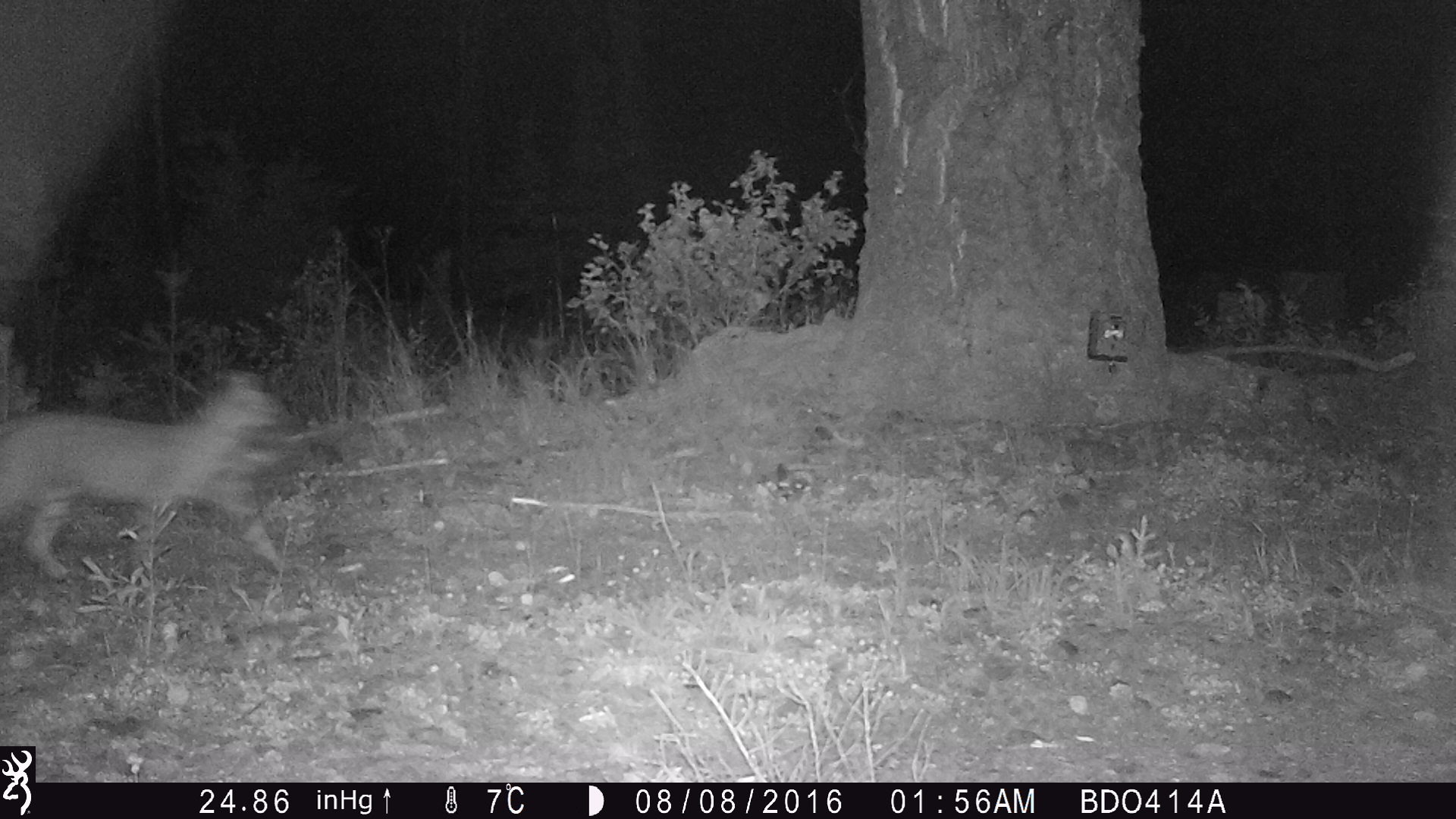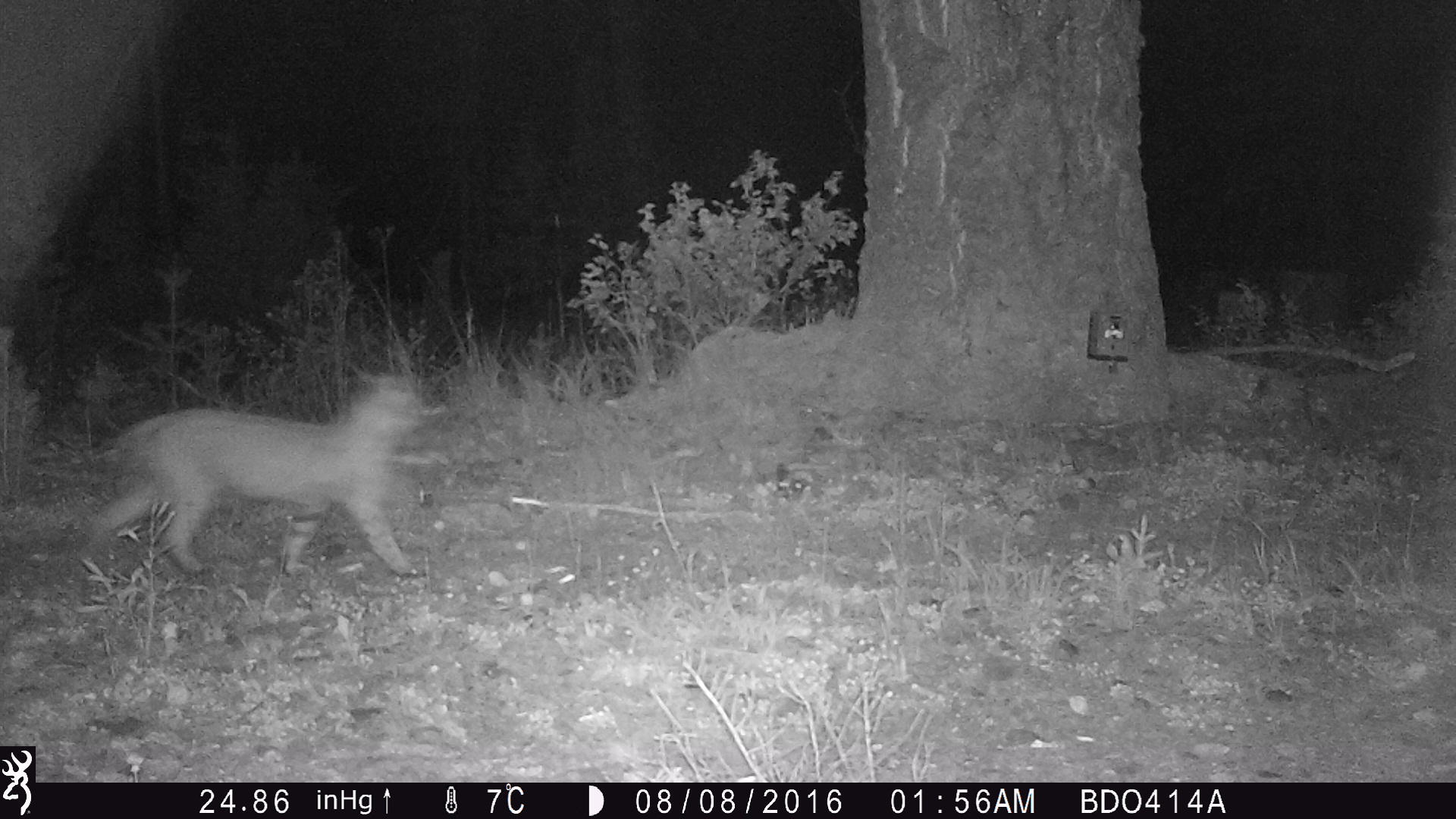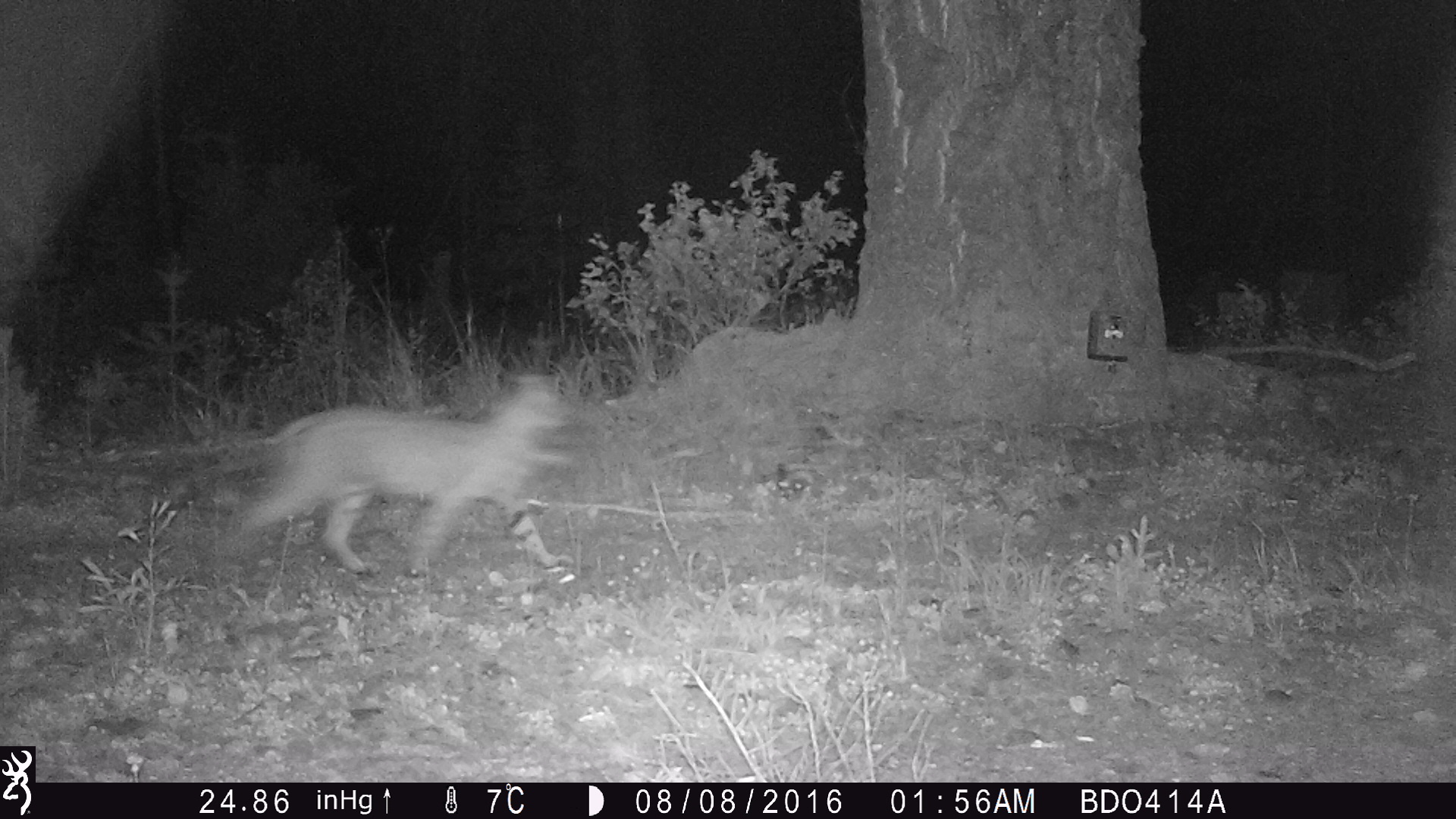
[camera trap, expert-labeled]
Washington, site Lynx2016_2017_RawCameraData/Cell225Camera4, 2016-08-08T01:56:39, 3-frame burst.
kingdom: Animalia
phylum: Chordata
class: Mammalia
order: Carnivora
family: Felidae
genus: Lynx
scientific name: Lynx rufus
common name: bobcat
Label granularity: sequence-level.